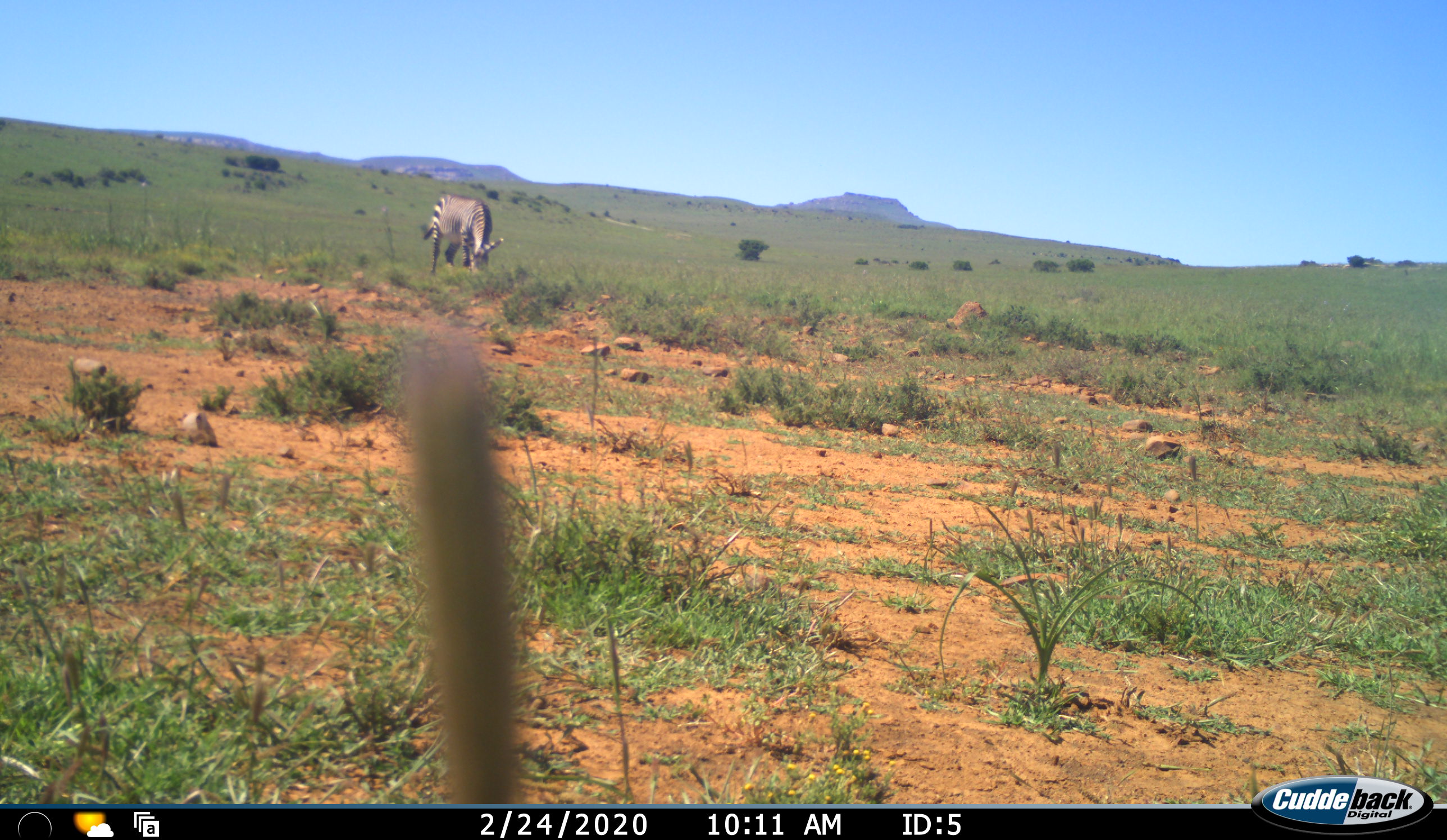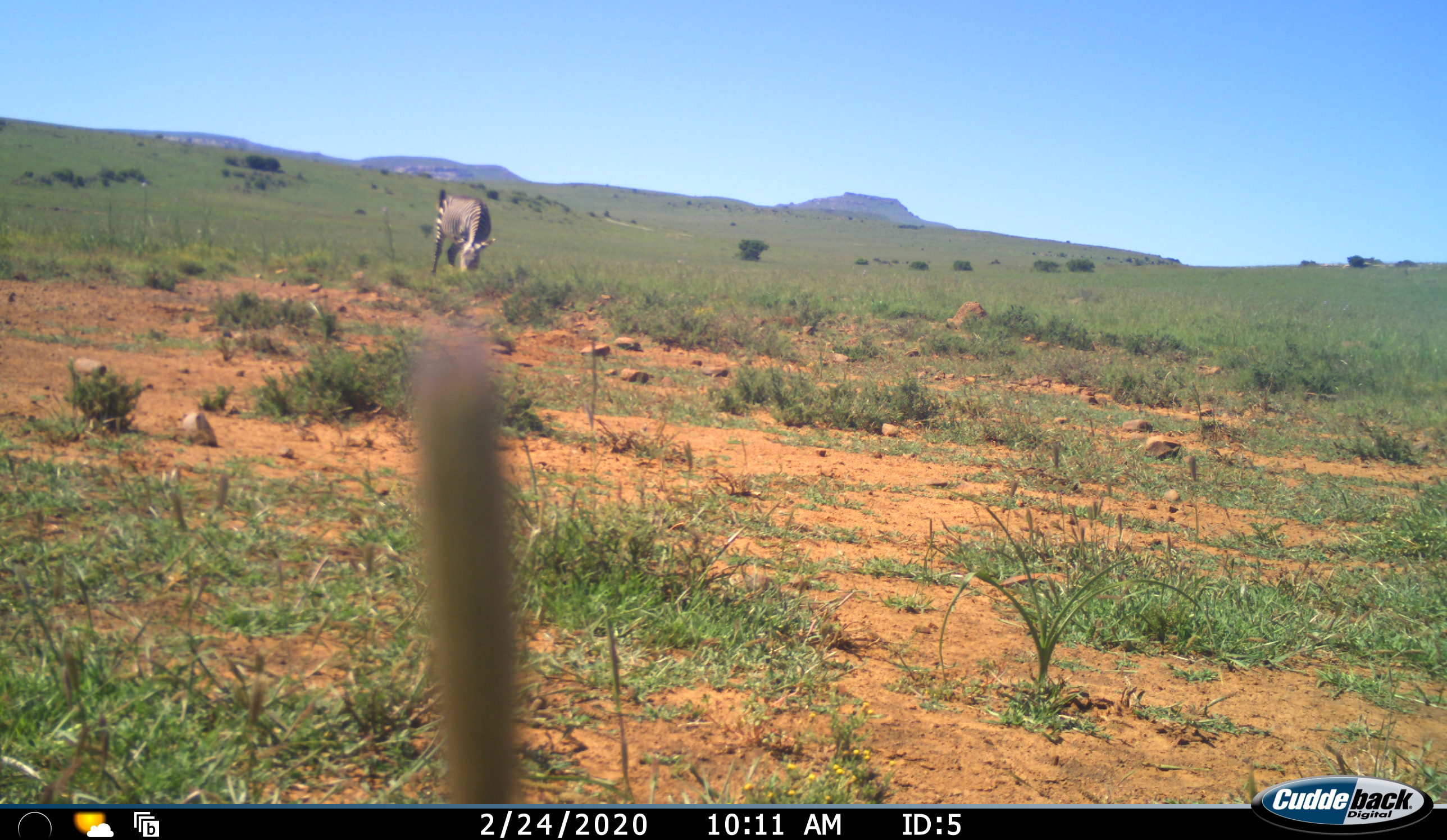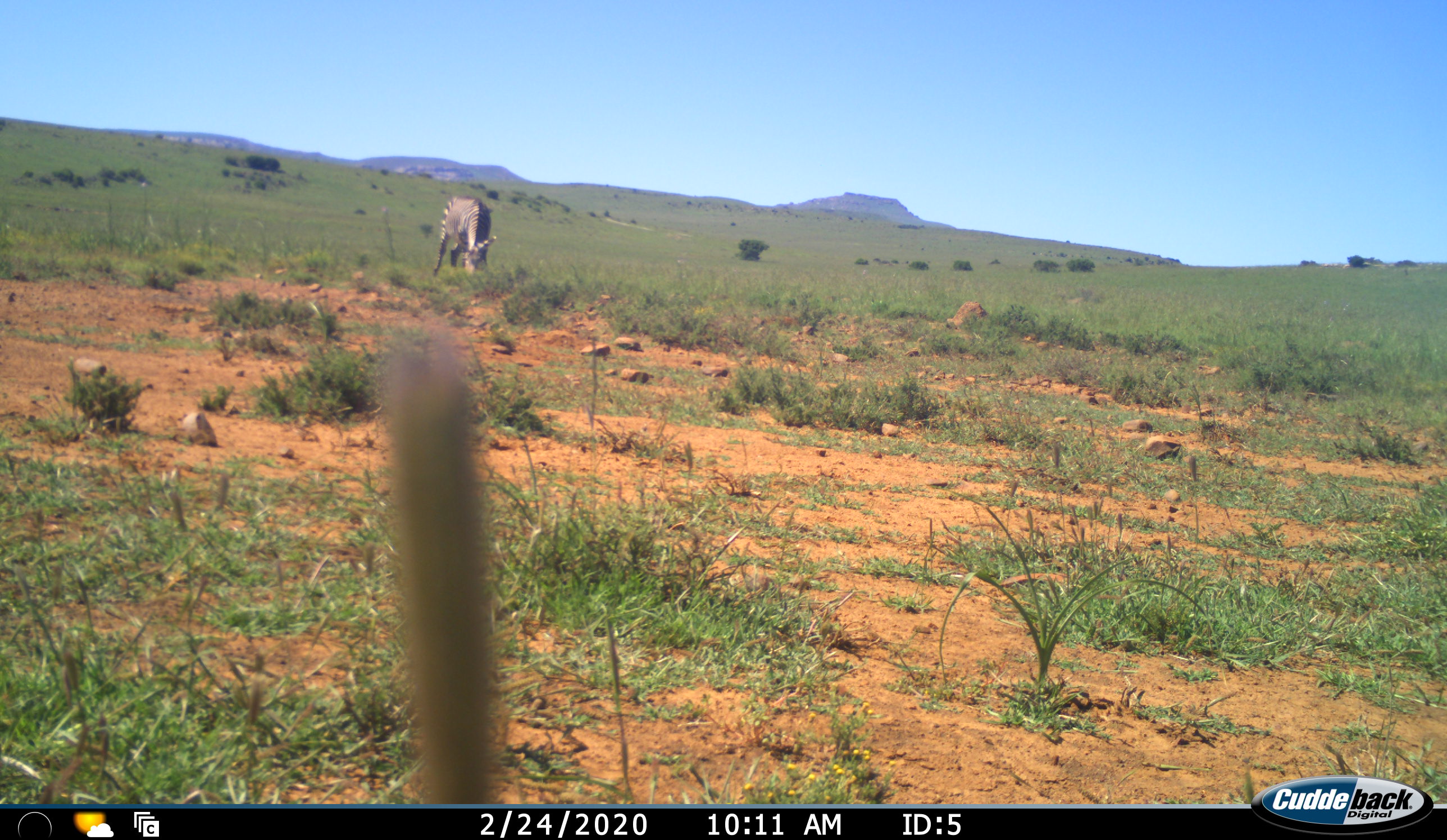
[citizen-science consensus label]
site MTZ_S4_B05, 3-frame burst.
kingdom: Animalia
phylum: Chordata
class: Mammalia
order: Perissodactyla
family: Equidae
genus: Equus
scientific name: Equus zebra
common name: mountain zebra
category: zebramountain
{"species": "zebramountain (mountain zebra) (Equus zebra)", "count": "1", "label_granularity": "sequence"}